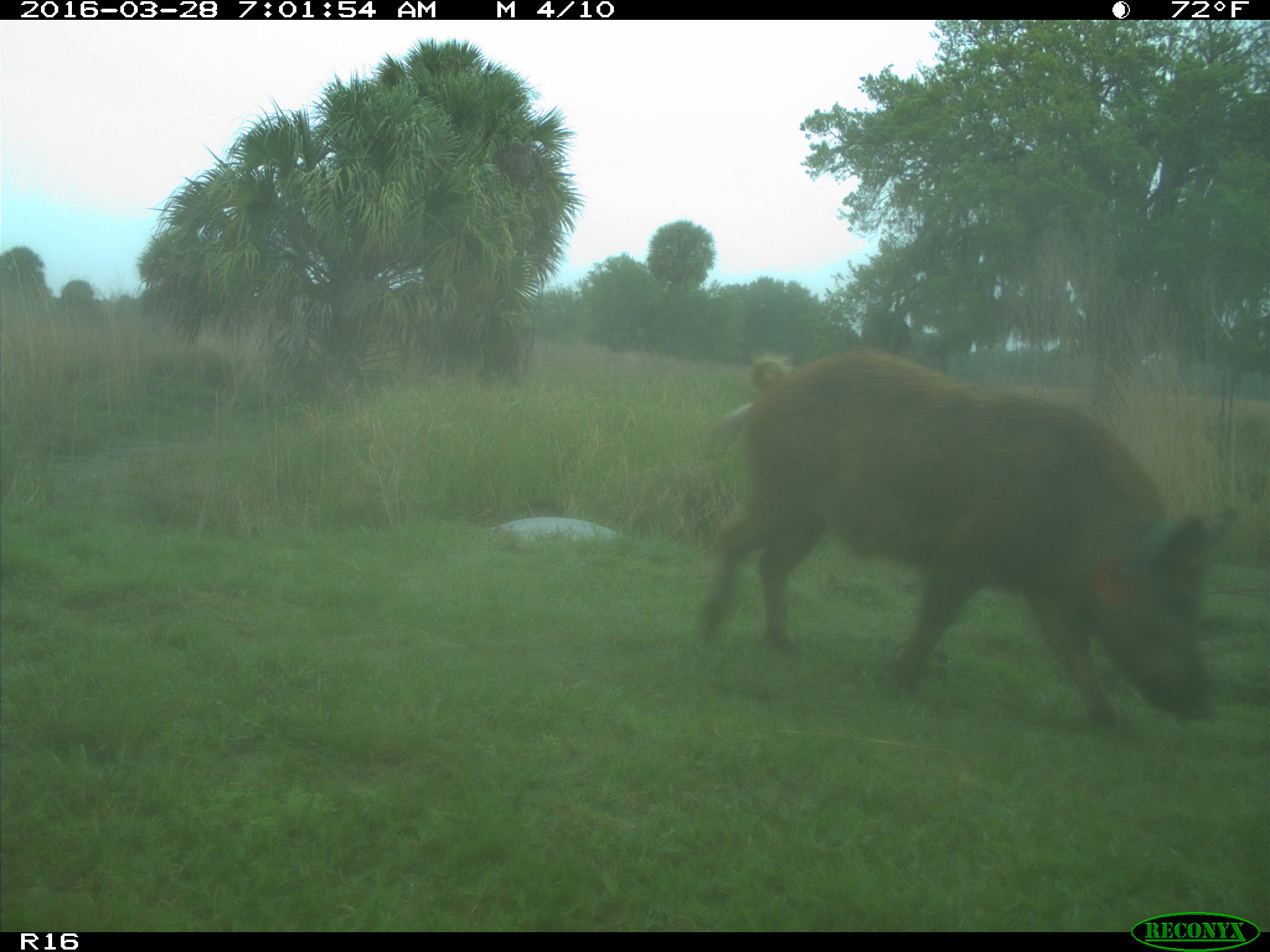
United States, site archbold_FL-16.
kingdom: Animalia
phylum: Chordata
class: Mammalia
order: Artiodactyla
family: Suidae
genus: Sus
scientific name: Sus scrofa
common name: wild boar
Sus scrofa (wild boar).